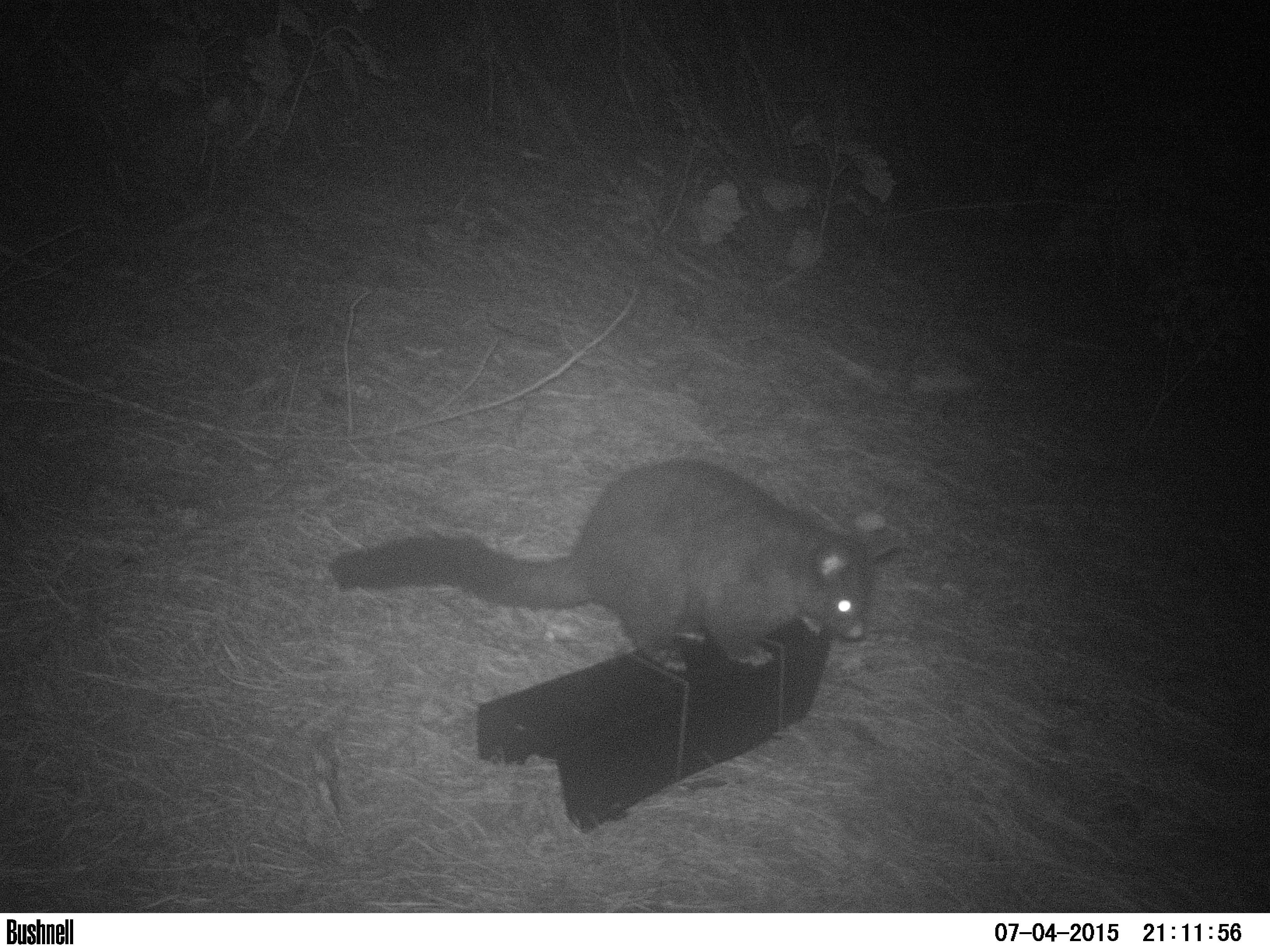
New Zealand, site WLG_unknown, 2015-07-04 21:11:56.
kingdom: Animalia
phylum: Chordata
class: Mammalia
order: Diprotodontia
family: Phalangeridae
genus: Trichosurus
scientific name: Trichosurus vulpecula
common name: common brushtail possum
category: possum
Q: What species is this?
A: Possum (common brushtail possum) (Trichosurus vulpecula).